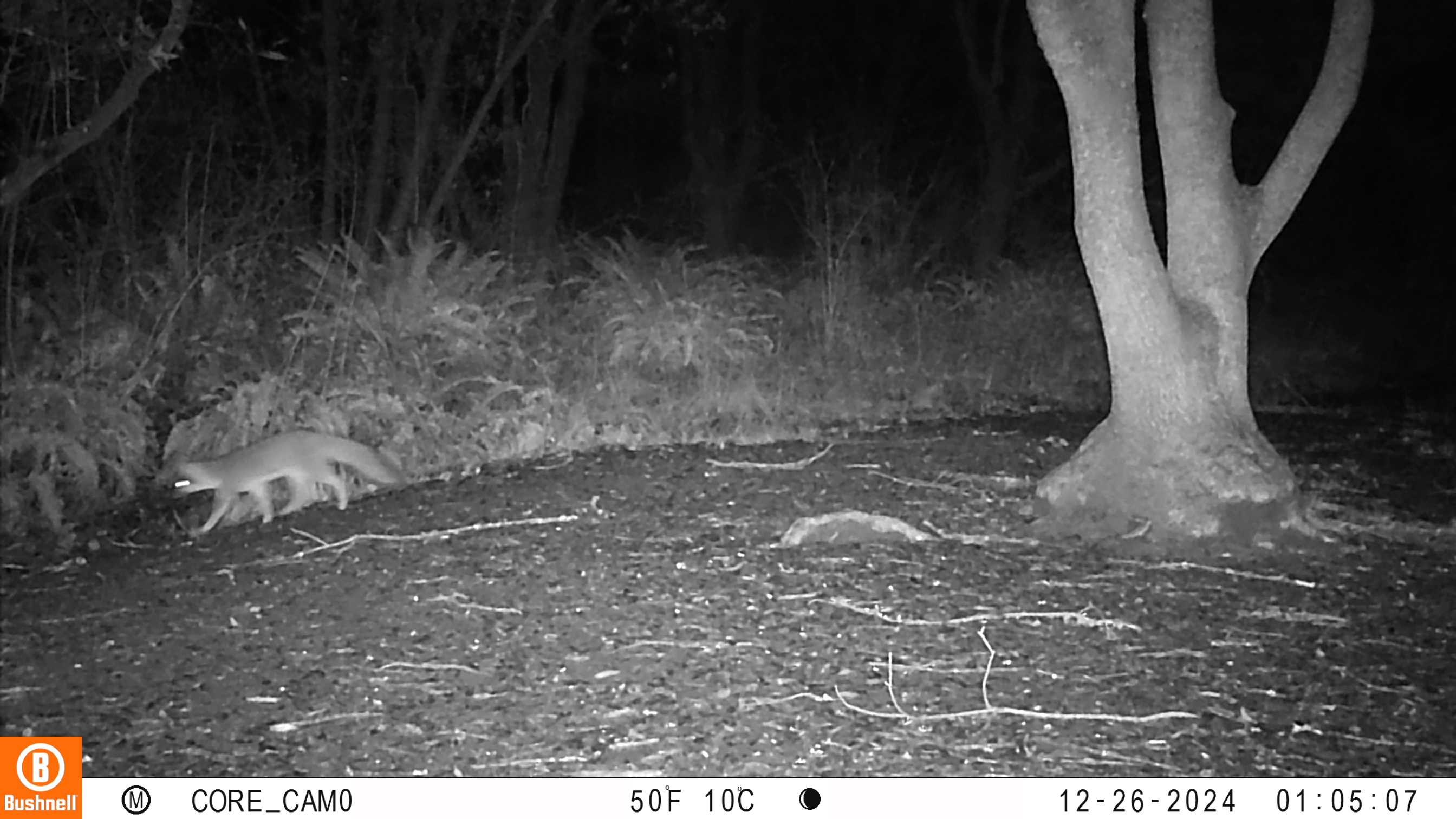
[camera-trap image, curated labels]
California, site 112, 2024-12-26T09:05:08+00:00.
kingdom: Animalia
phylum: Chordata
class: Mammalia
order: Carnivora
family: Canidae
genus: Urocyon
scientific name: Urocyon cinereoargenteus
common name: gray fox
Gray fox (Urocyon cinereoargenteus).